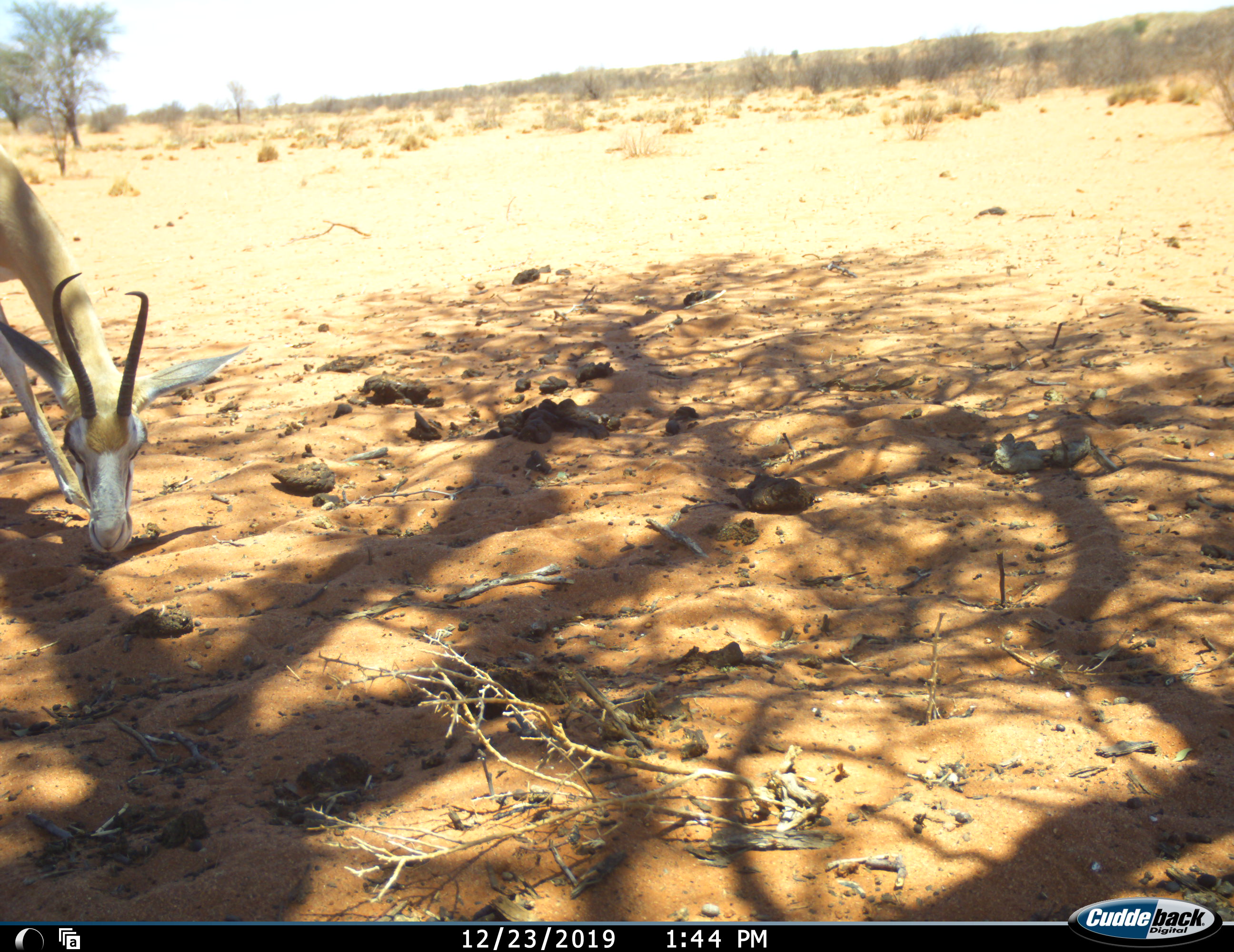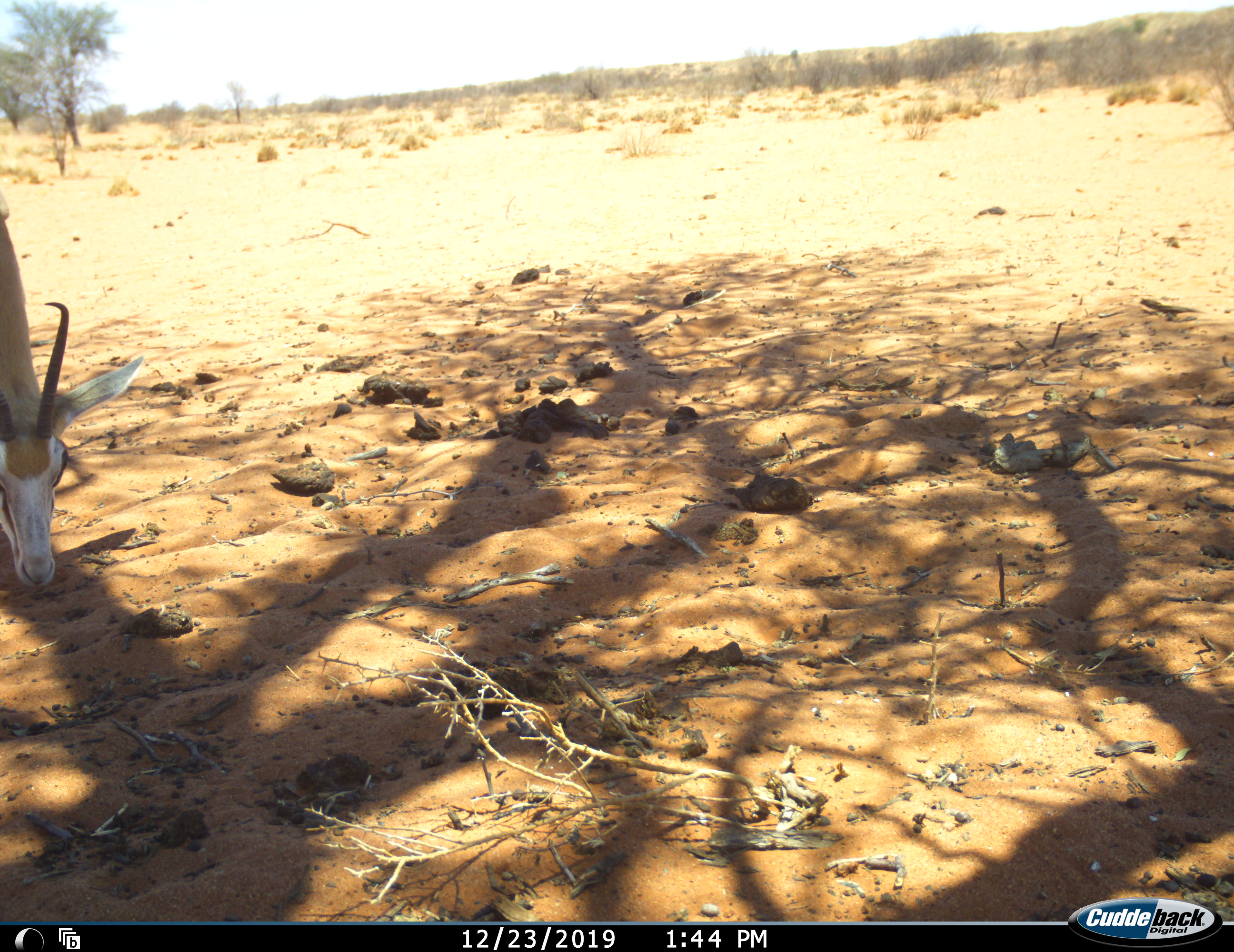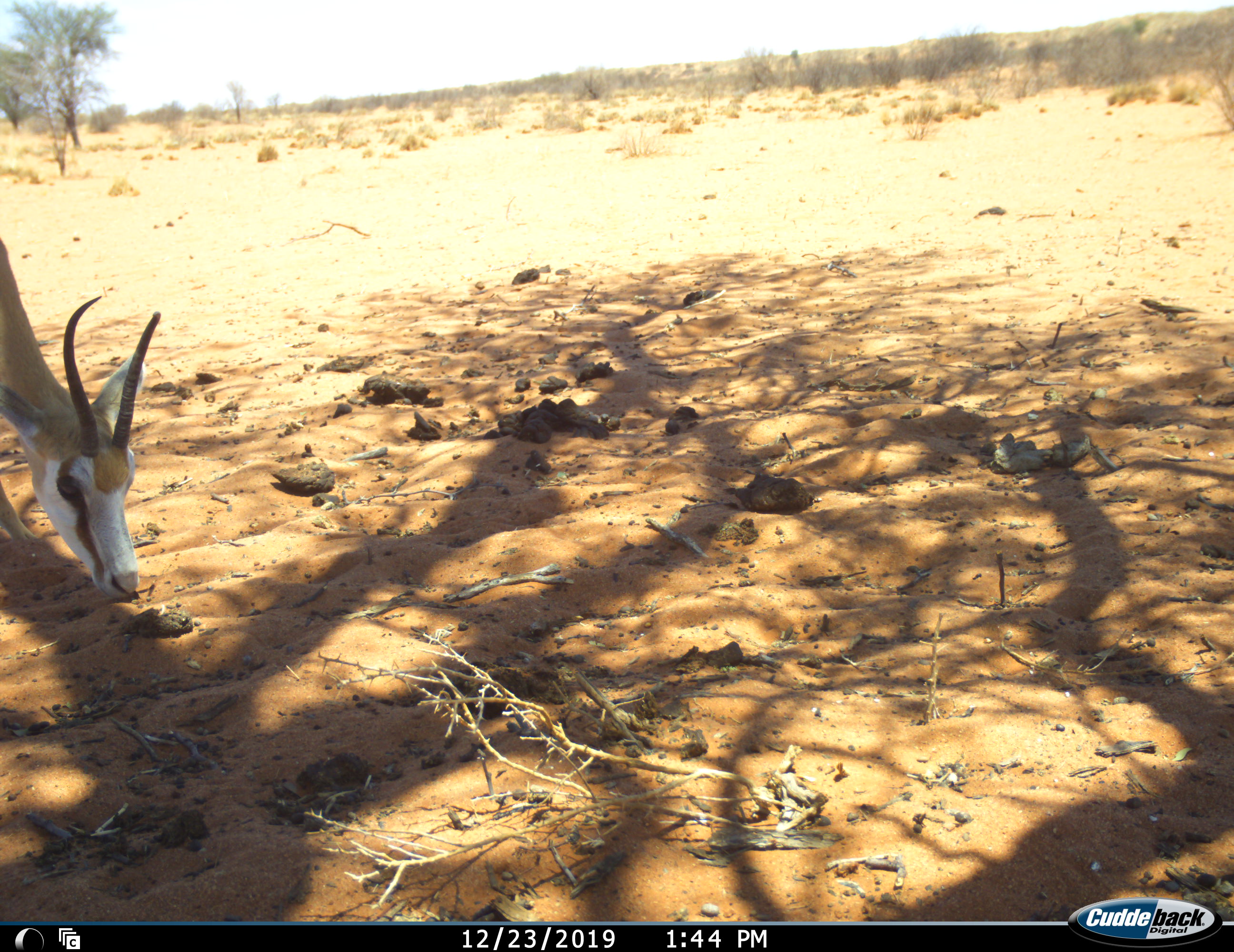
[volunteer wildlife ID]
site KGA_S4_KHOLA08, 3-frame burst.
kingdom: Animalia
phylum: Chordata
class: Mammalia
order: Artiodactyla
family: Bovidae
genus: Antidorcas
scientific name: Antidorcas marsupialis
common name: springbok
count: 1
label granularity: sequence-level